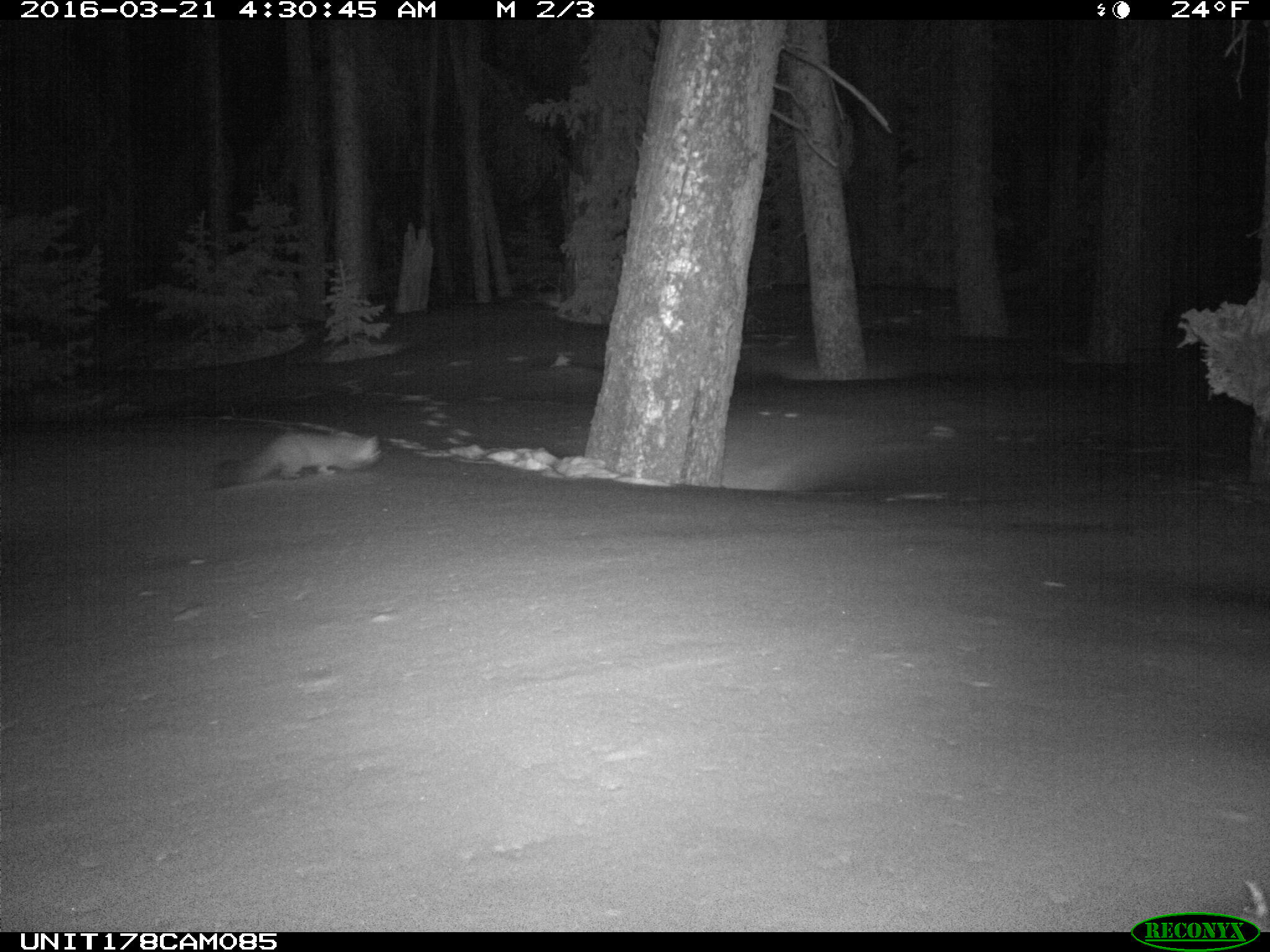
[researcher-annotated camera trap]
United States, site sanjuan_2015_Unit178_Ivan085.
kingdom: Animalia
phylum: Chordata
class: Mammalia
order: Carnivora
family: Mustelidae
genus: Martes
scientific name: Martes americana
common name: american marten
Martes americana (american marten).